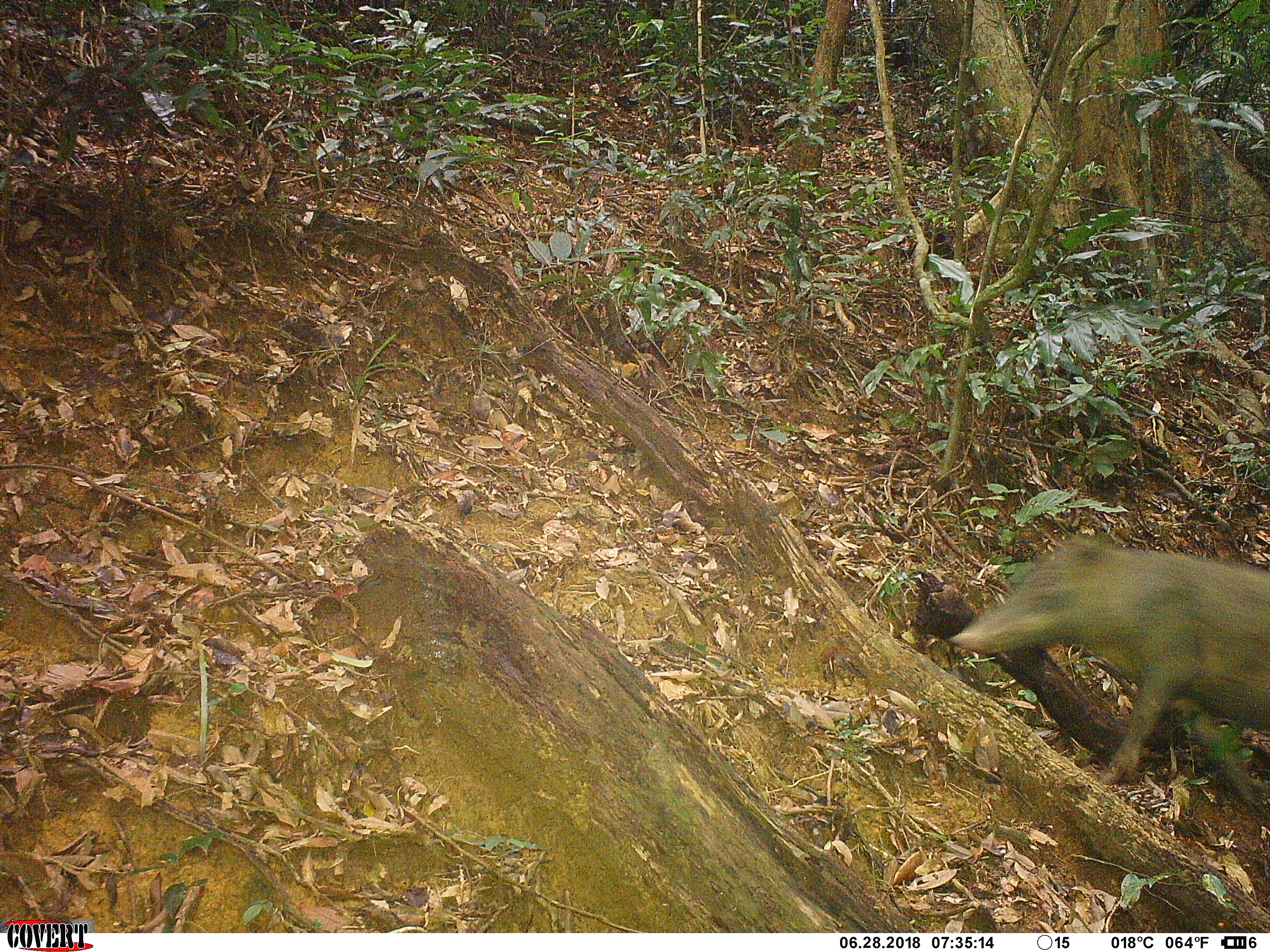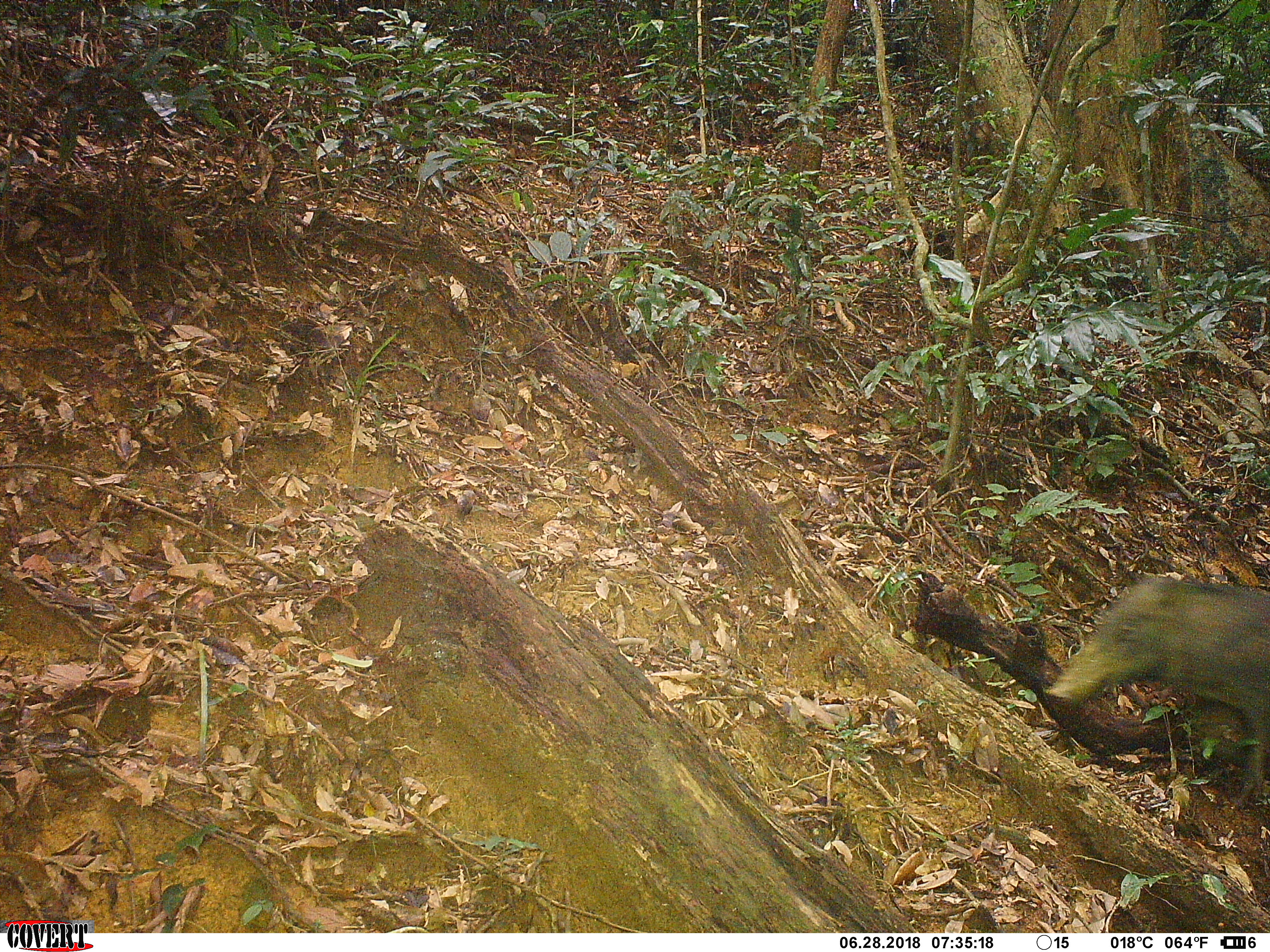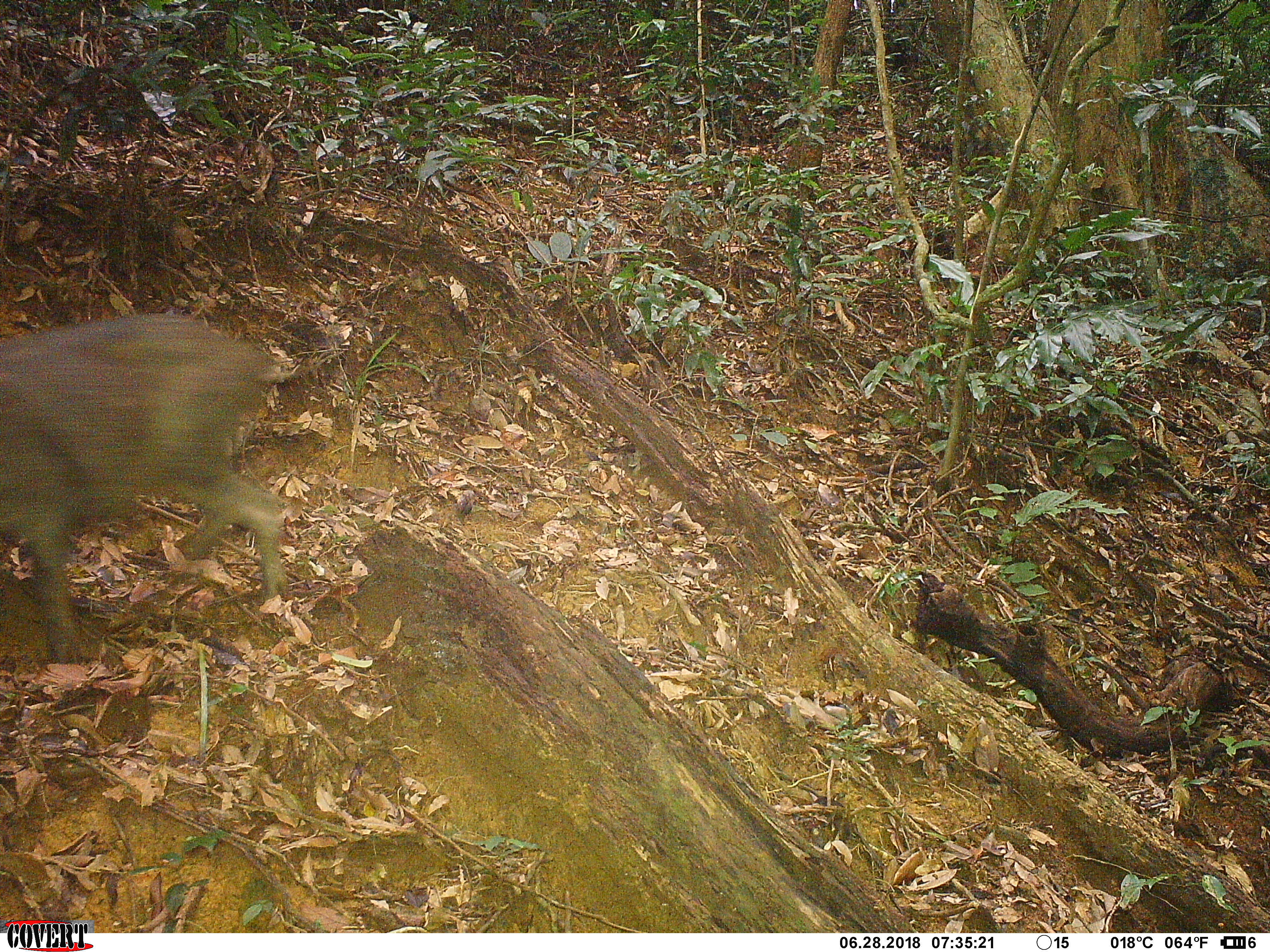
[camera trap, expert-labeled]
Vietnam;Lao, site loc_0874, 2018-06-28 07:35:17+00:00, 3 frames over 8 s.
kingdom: Animalia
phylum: Chordata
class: Mammalia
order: Artiodactyla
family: Suidae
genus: Sus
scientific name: Sus scrofa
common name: eurasian wild pig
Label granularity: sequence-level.